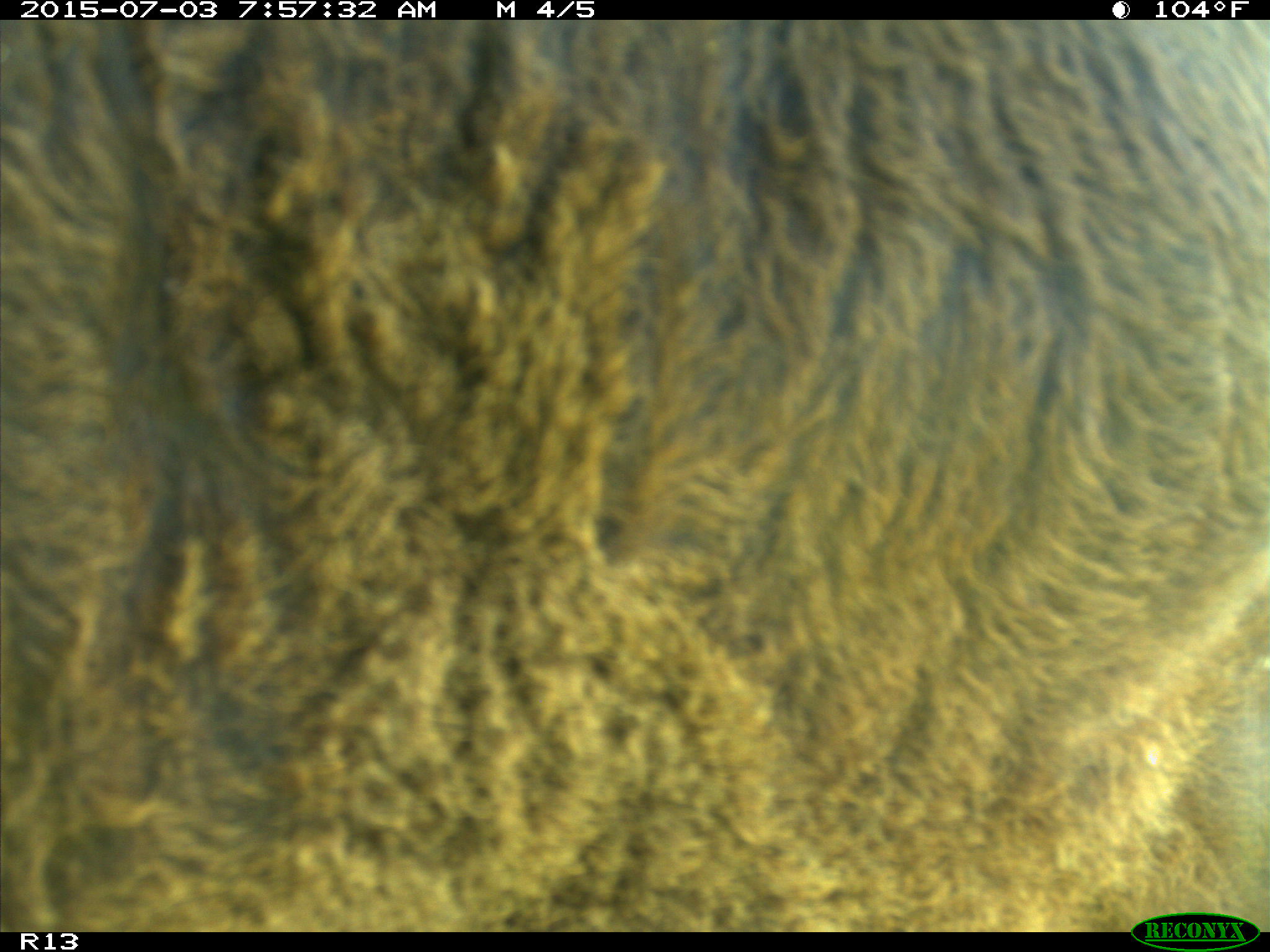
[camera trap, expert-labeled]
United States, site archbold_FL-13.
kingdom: Animalia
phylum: Chordata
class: Mammalia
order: Artiodactyla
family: Bovidae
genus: Bos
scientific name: Bos taurus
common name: domestic cow